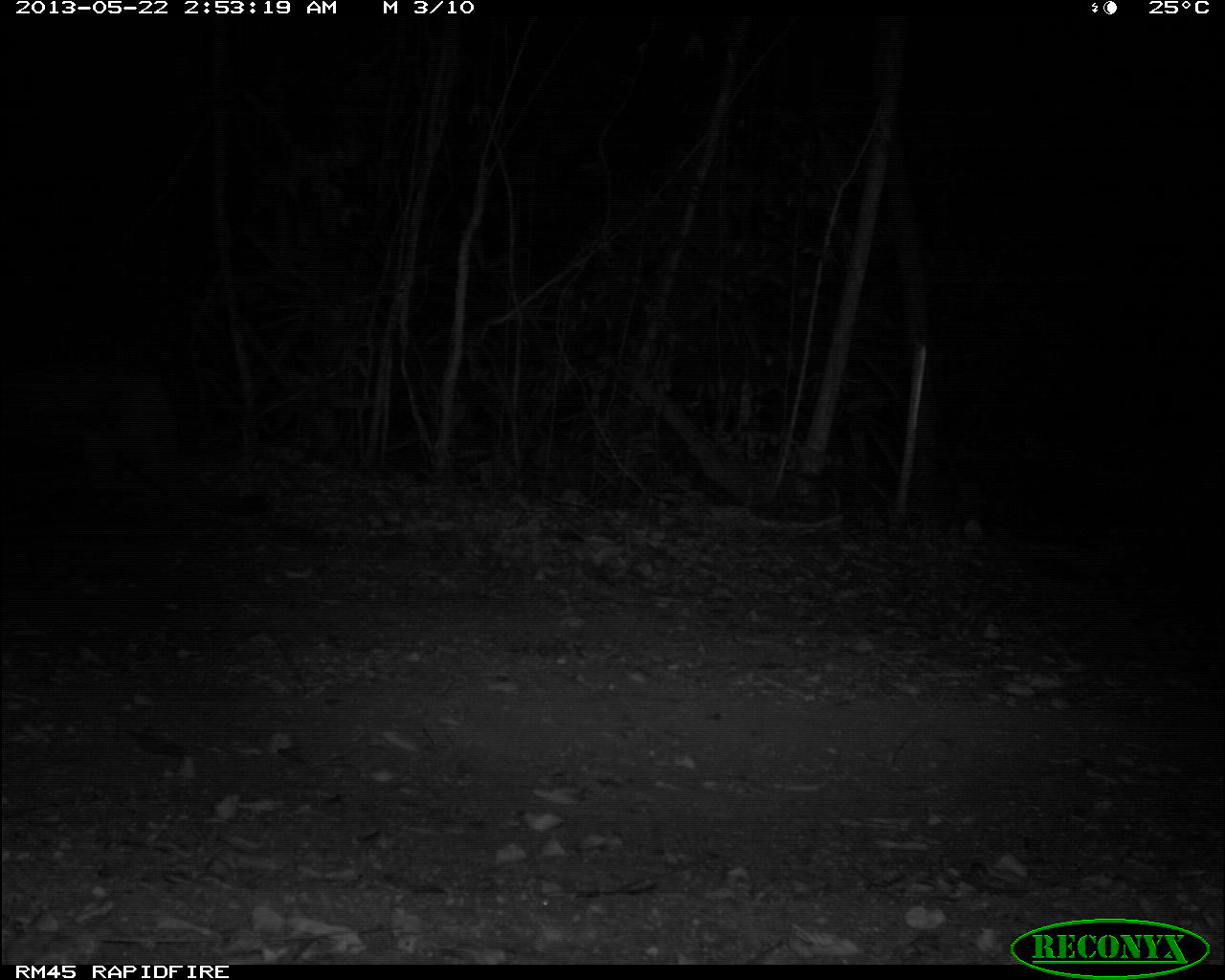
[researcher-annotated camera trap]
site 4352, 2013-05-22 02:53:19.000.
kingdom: Animalia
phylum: Chordata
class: Mammalia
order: Carnivora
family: Felidae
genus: Puma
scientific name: Puma concolor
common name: mountain lion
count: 1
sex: male